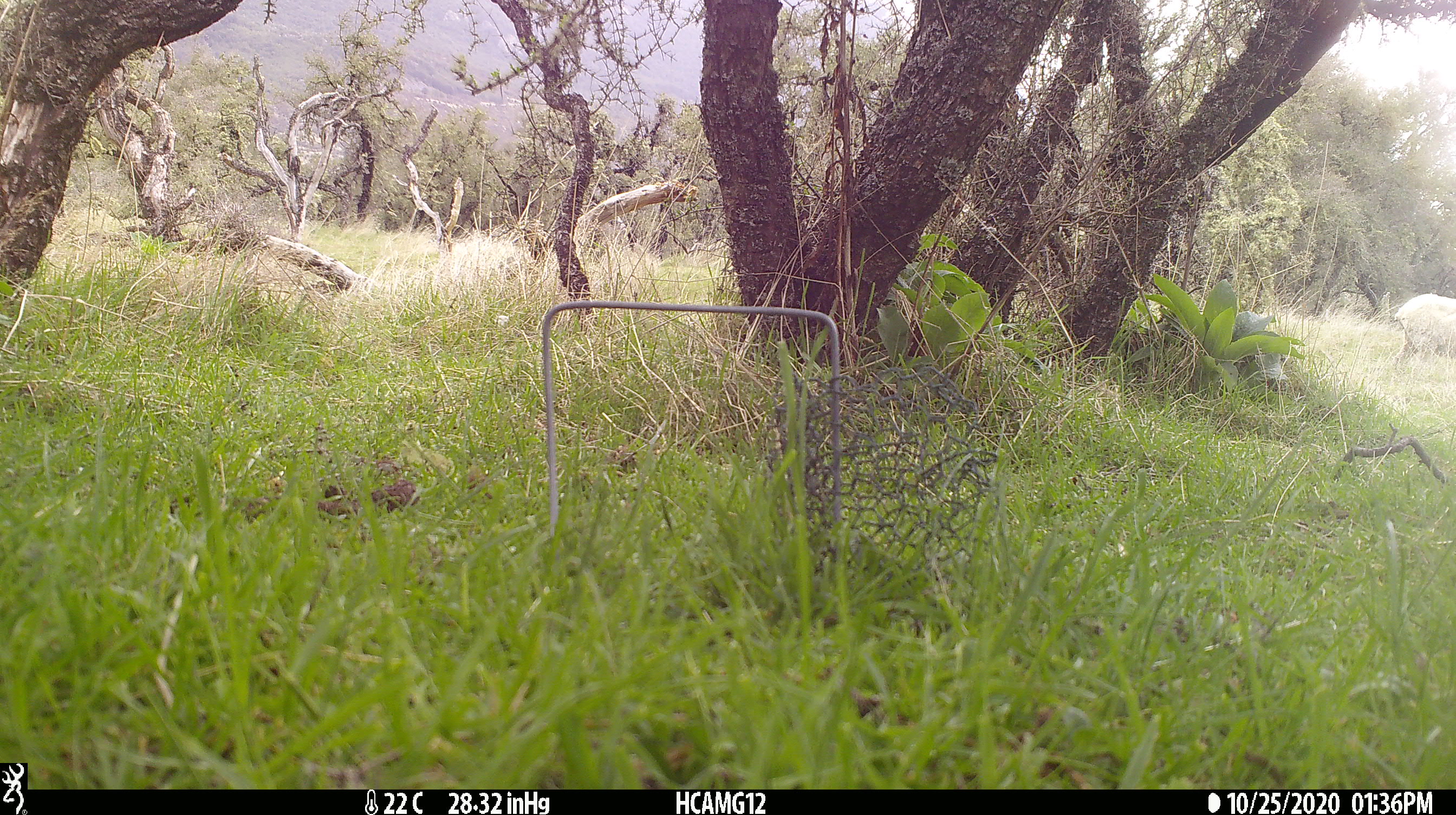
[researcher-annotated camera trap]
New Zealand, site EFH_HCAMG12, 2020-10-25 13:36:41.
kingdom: Animalia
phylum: Chordata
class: Mammalia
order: Artiodactyla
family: Bovidae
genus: Ovis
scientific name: Ovis aries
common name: domestic sheep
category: sheep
Sheep (domestic sheep) (Ovis aries).